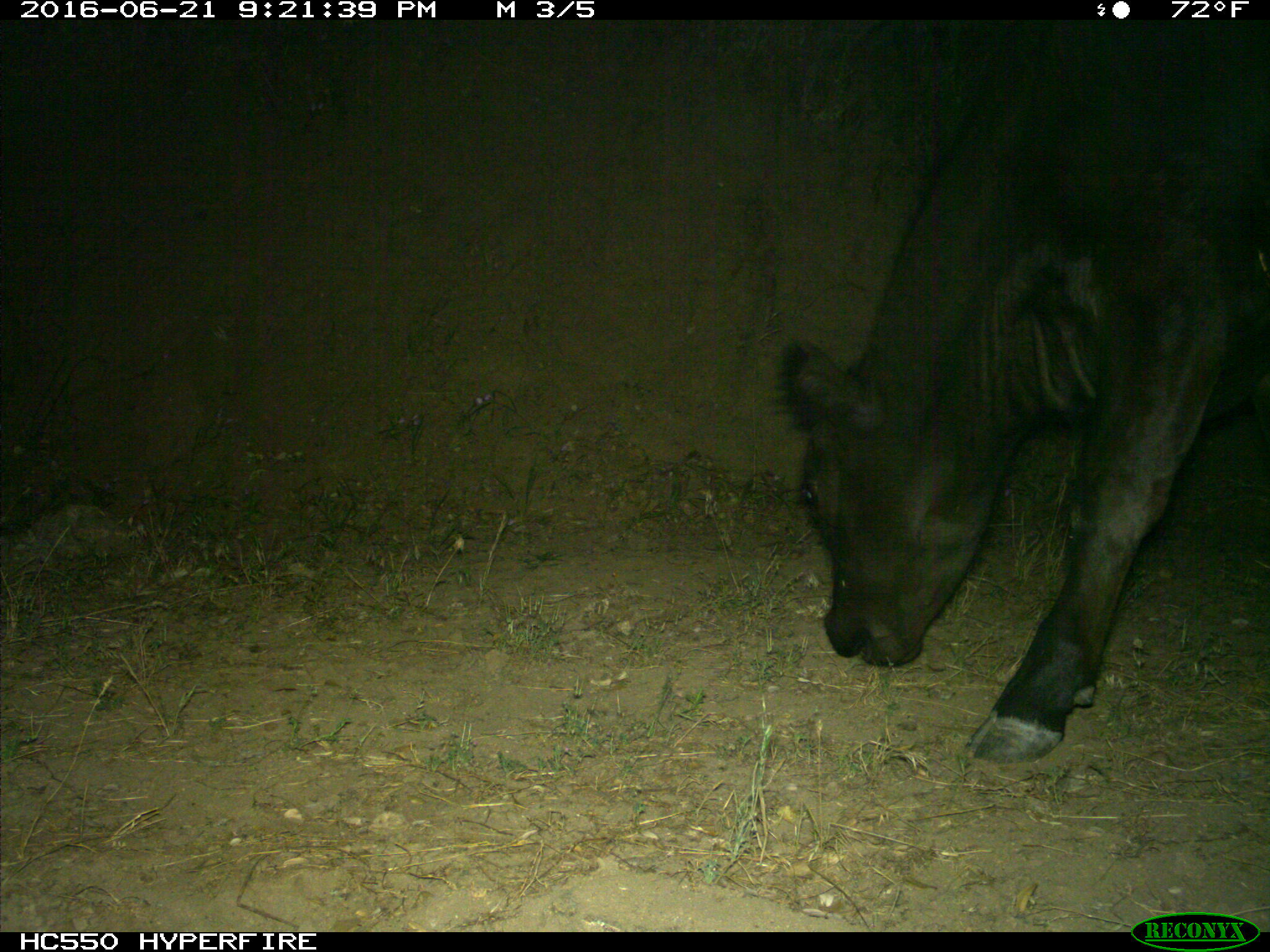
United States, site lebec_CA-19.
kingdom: Animalia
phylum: Chordata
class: Mammalia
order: Artiodactyla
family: Bovidae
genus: Bos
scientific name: Bos taurus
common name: domestic cow